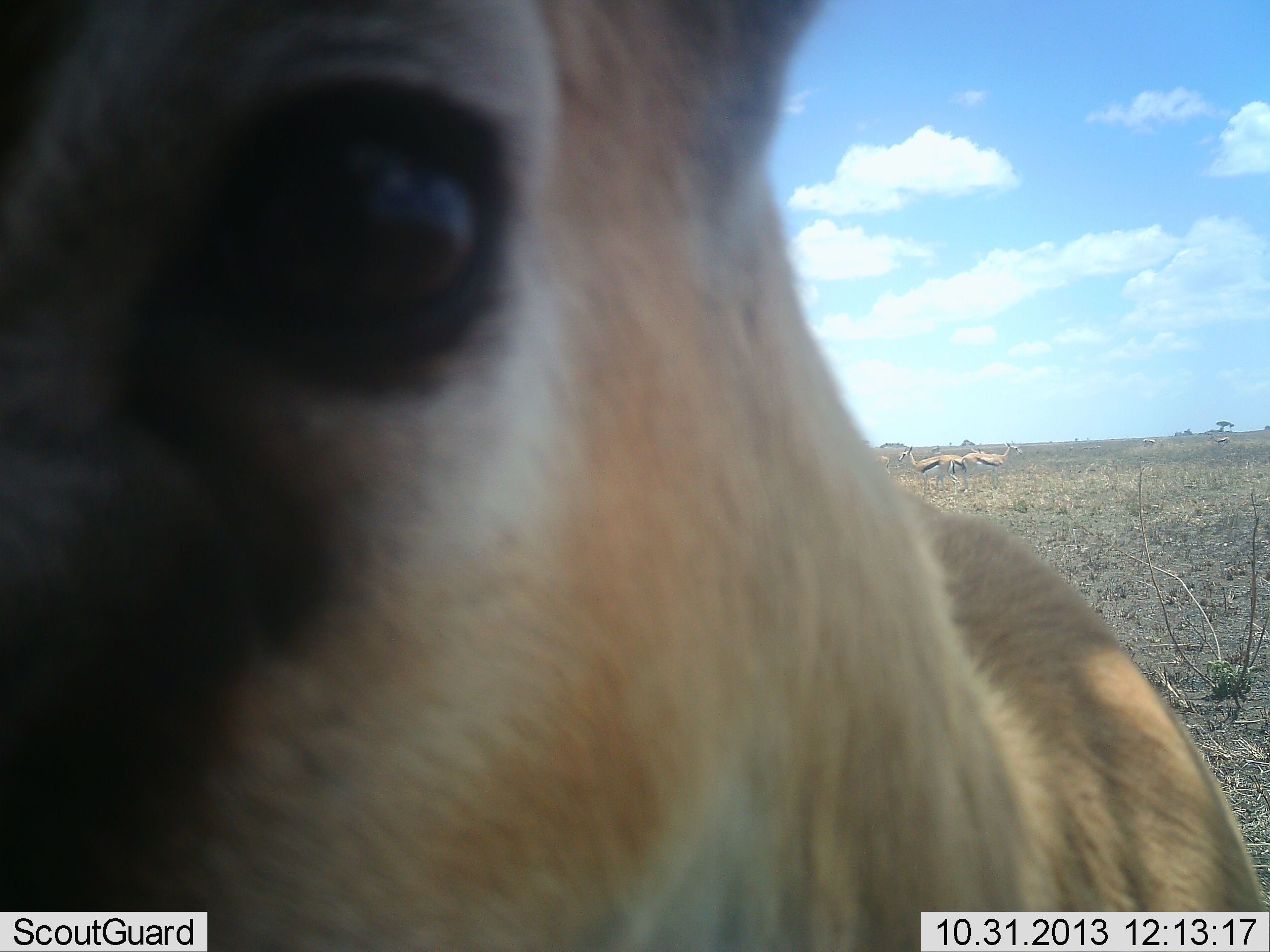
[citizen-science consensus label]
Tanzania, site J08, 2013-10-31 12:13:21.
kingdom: Animalia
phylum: Chordata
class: Mammalia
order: Artiodactyla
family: Bovidae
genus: Eudorcas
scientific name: Eudorcas thomsonii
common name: thomson's gazelle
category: gazellethomsons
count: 3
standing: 87%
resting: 0%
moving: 17%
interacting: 9%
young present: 0%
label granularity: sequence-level